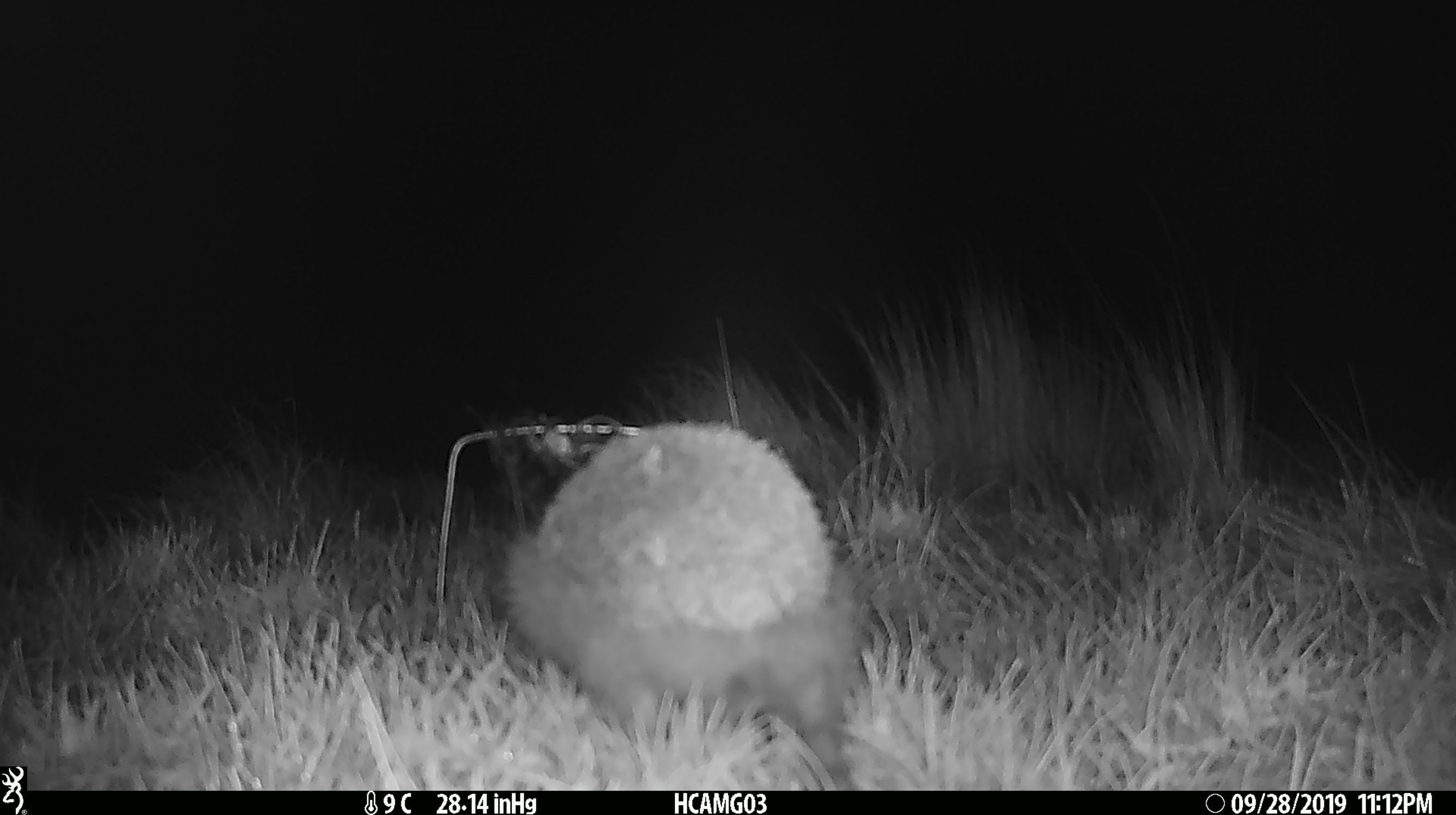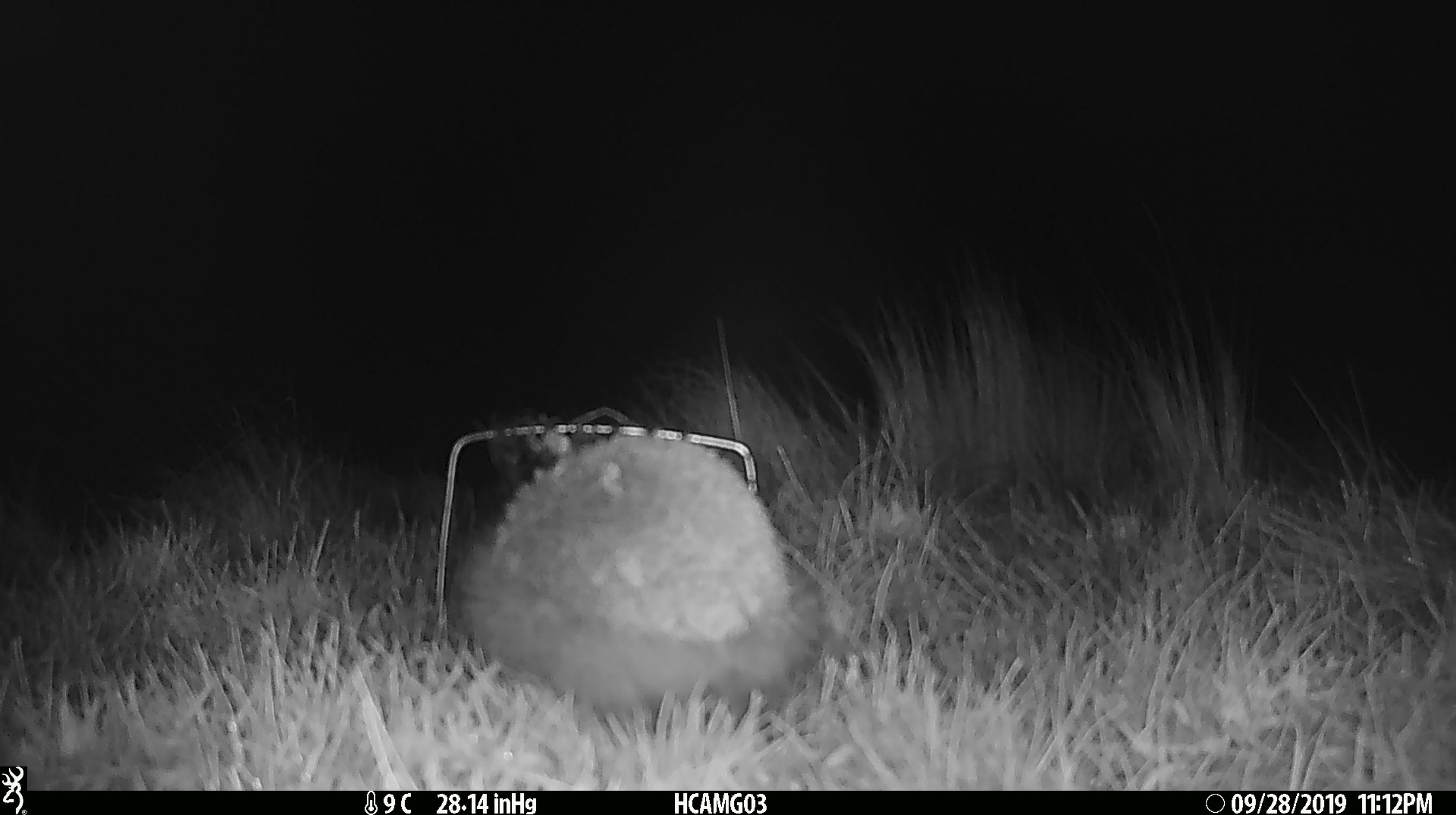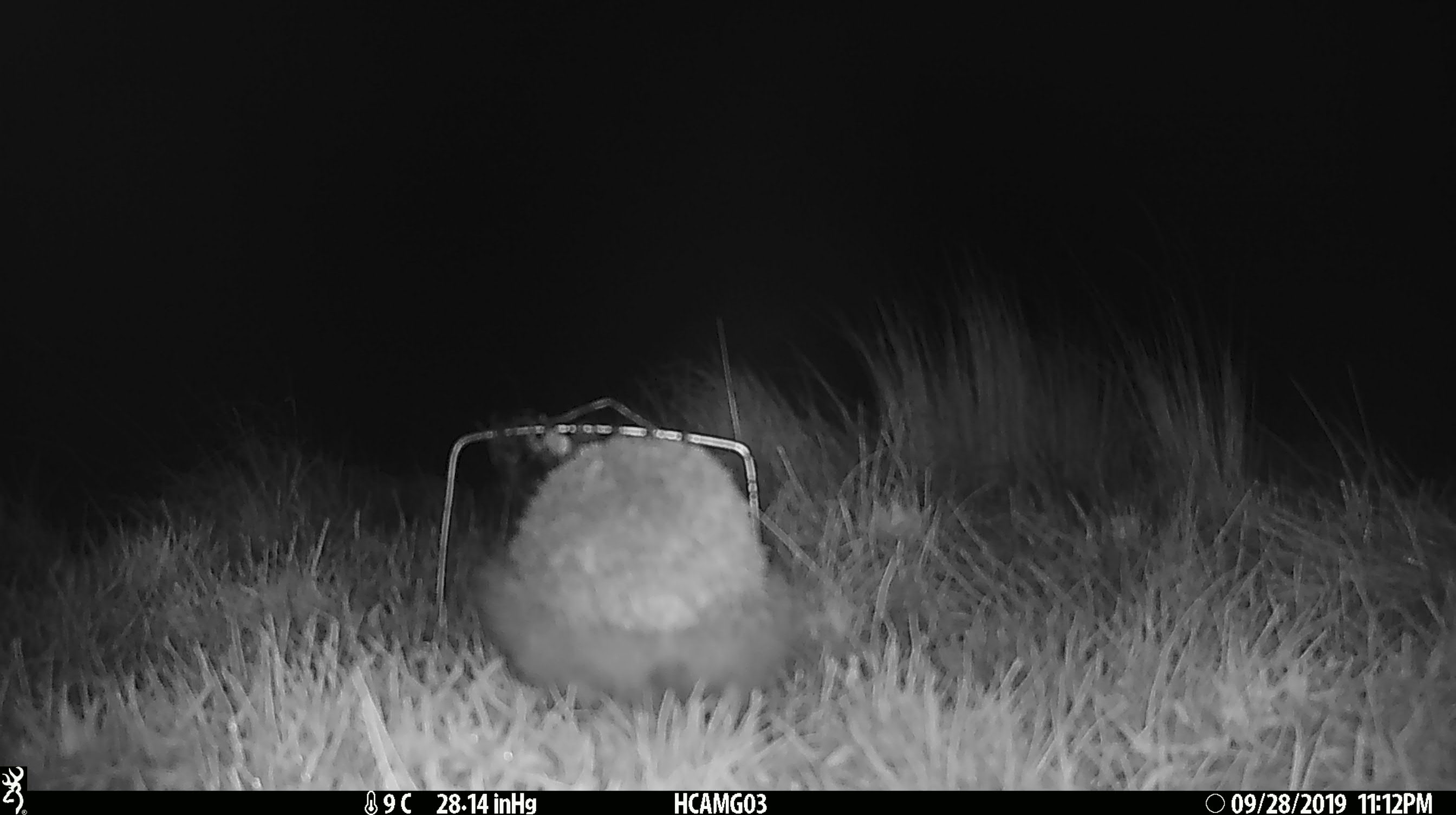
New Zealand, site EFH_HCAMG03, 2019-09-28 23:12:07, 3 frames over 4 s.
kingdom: Animalia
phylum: Chordata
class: Mammalia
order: Eulipotyphla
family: Erinaceidae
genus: Erinaceus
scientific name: Erinaceus europaeus europaeus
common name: european hedgehog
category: hedgehog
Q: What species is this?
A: Hedgehog (european hedgehog) (Erinaceus europaeus europaeus).